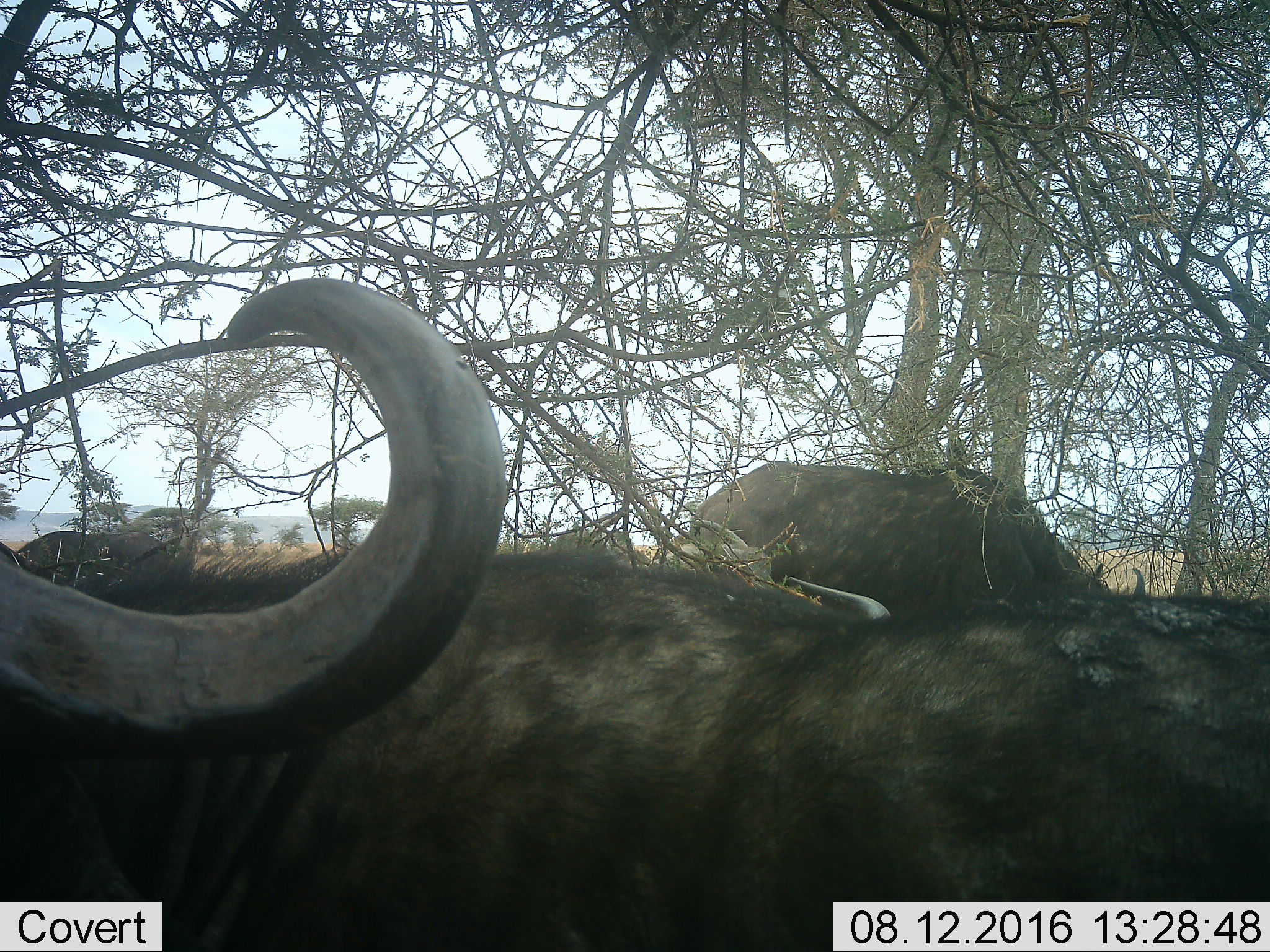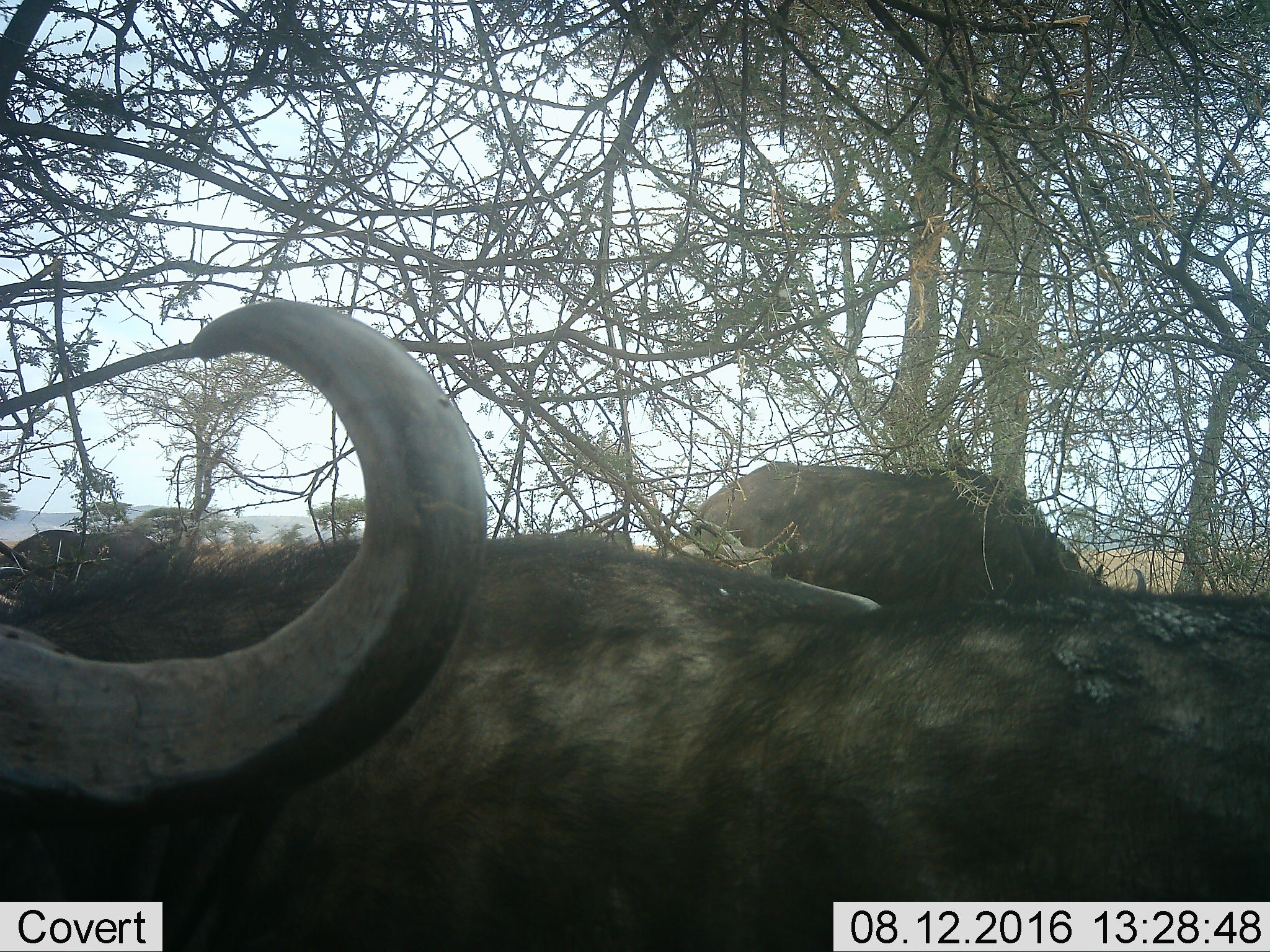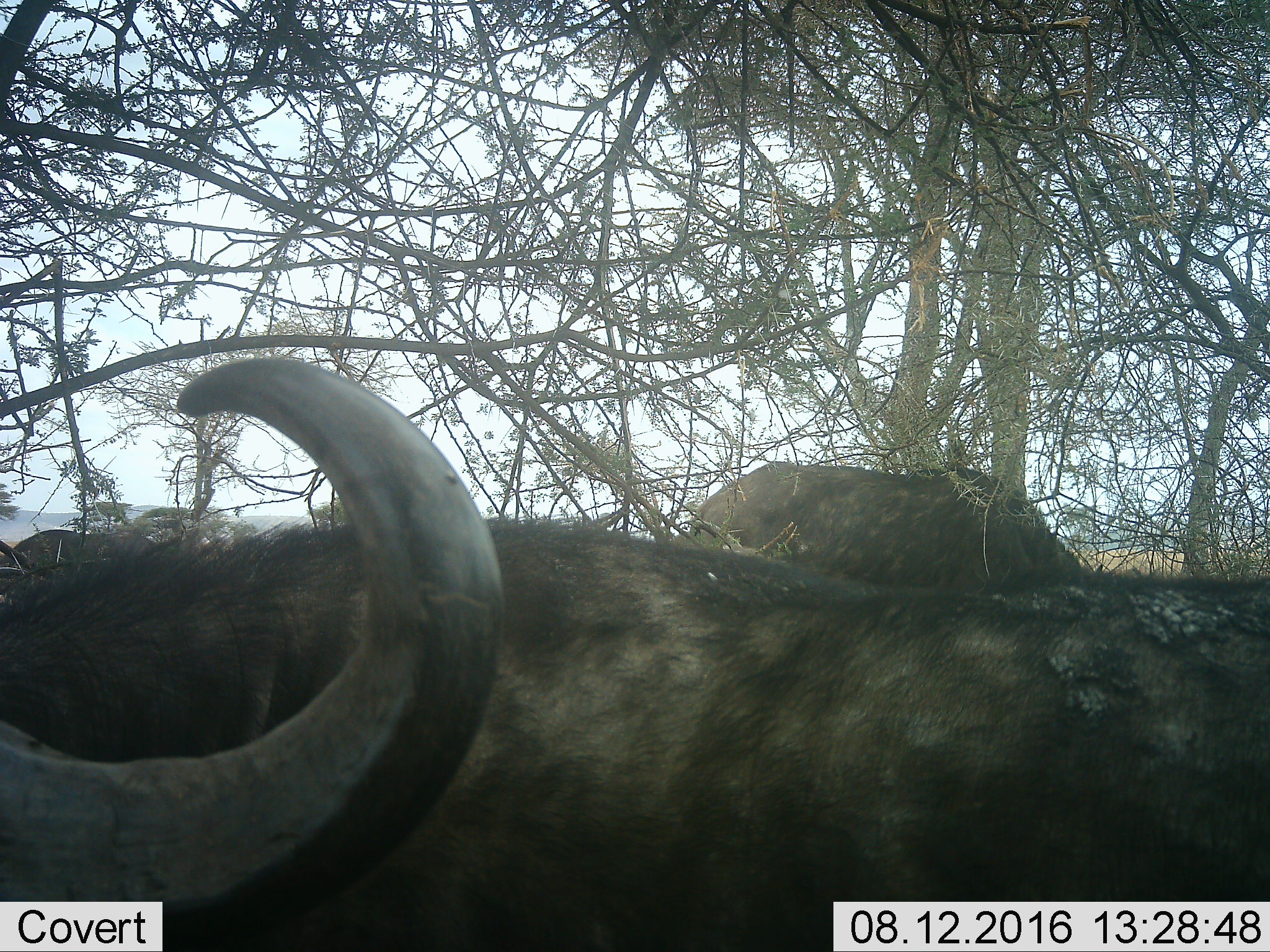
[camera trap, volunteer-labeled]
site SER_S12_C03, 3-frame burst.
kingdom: Animalia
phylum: Chordata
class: Mammalia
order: Artiodactyla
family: Bovidae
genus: Syncerus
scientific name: Syncerus caffer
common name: african buffalo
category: buffalo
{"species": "buffalo (african buffalo) (Syncerus caffer)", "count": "3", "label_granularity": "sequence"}